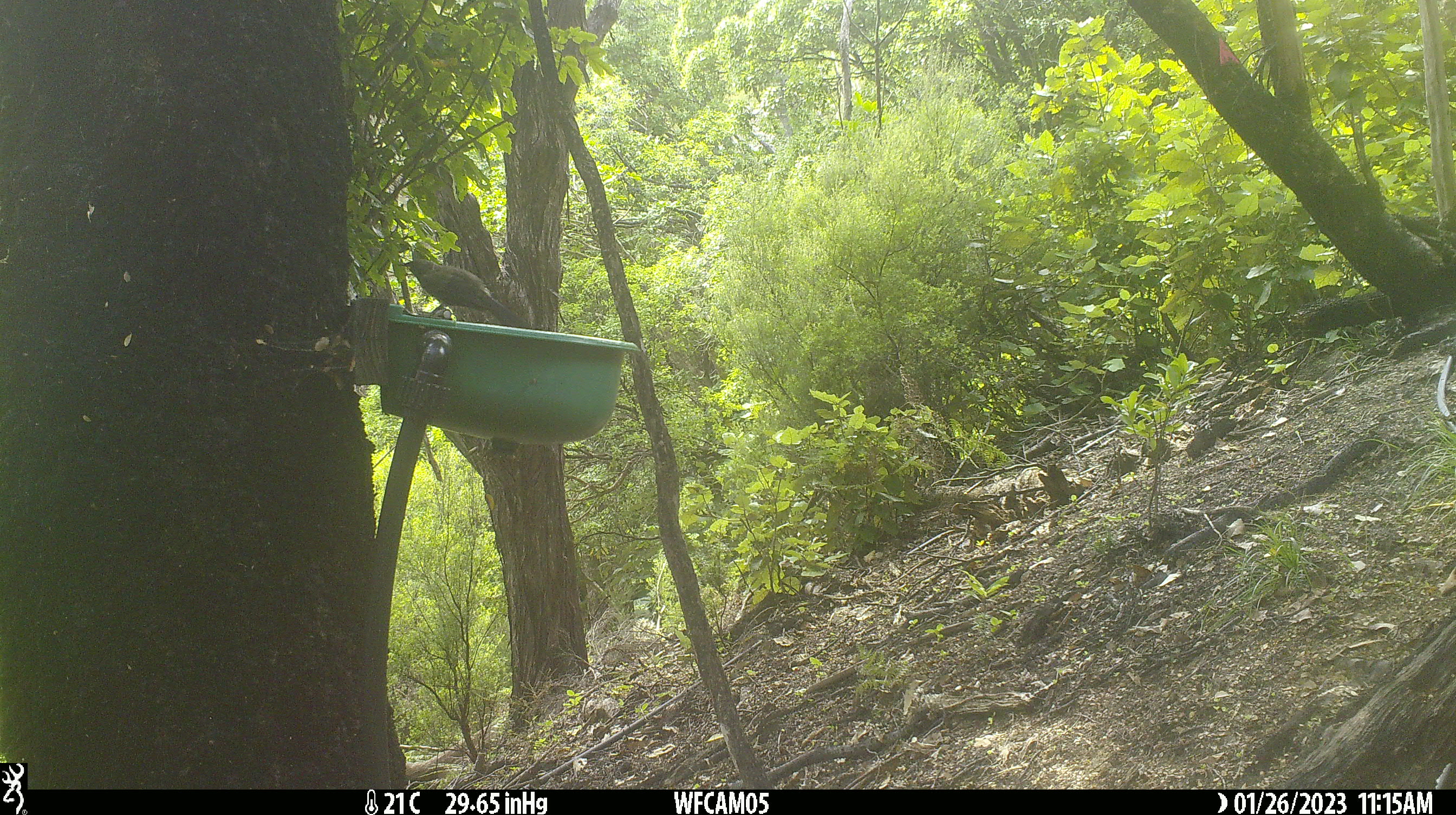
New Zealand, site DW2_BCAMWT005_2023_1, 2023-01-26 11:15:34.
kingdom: Animalia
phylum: Chordata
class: Aves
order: Passeriformes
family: Meliphagidae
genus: Anthornis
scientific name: Anthornis melanura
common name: new zealand bellbird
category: bellbird